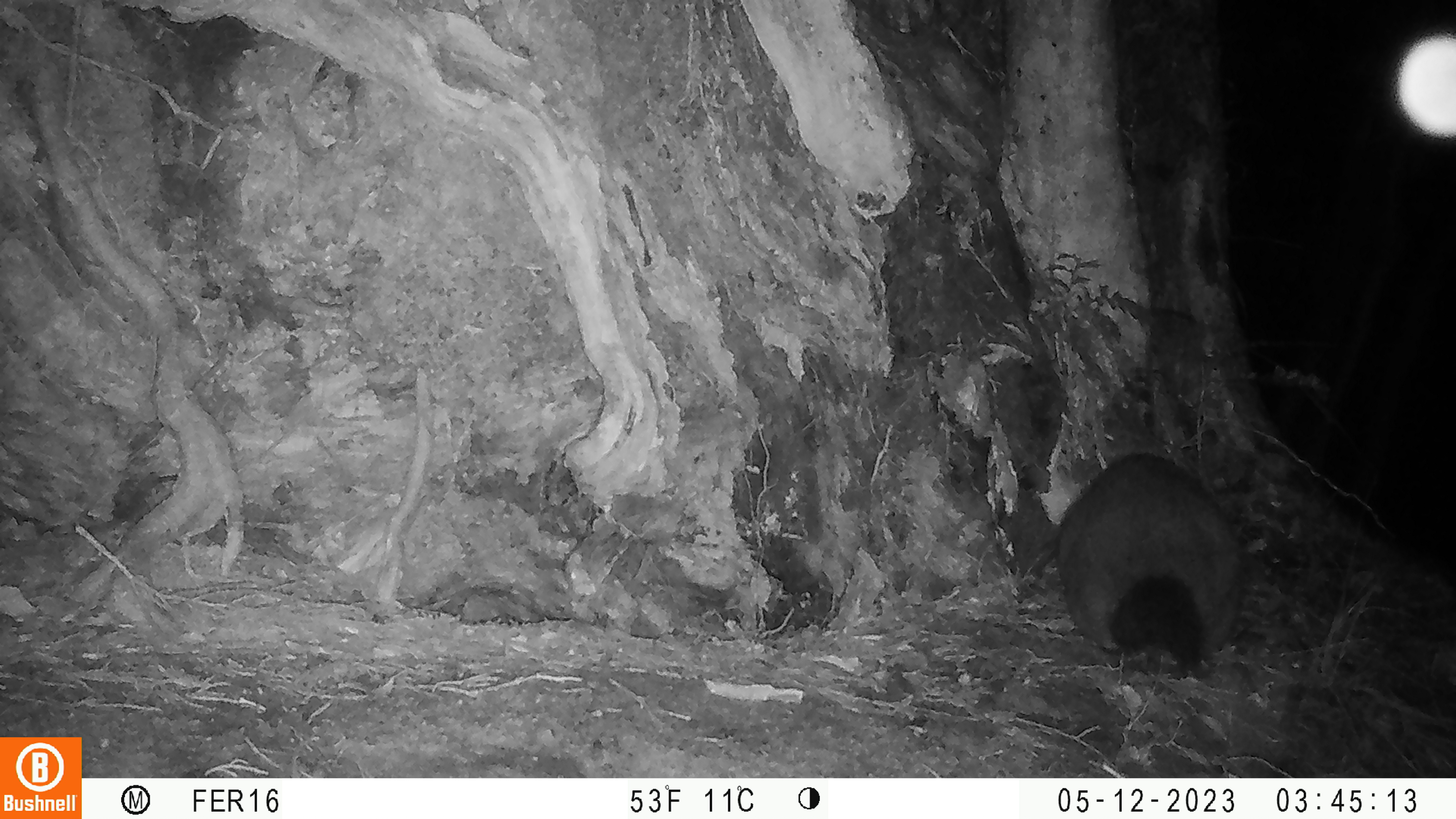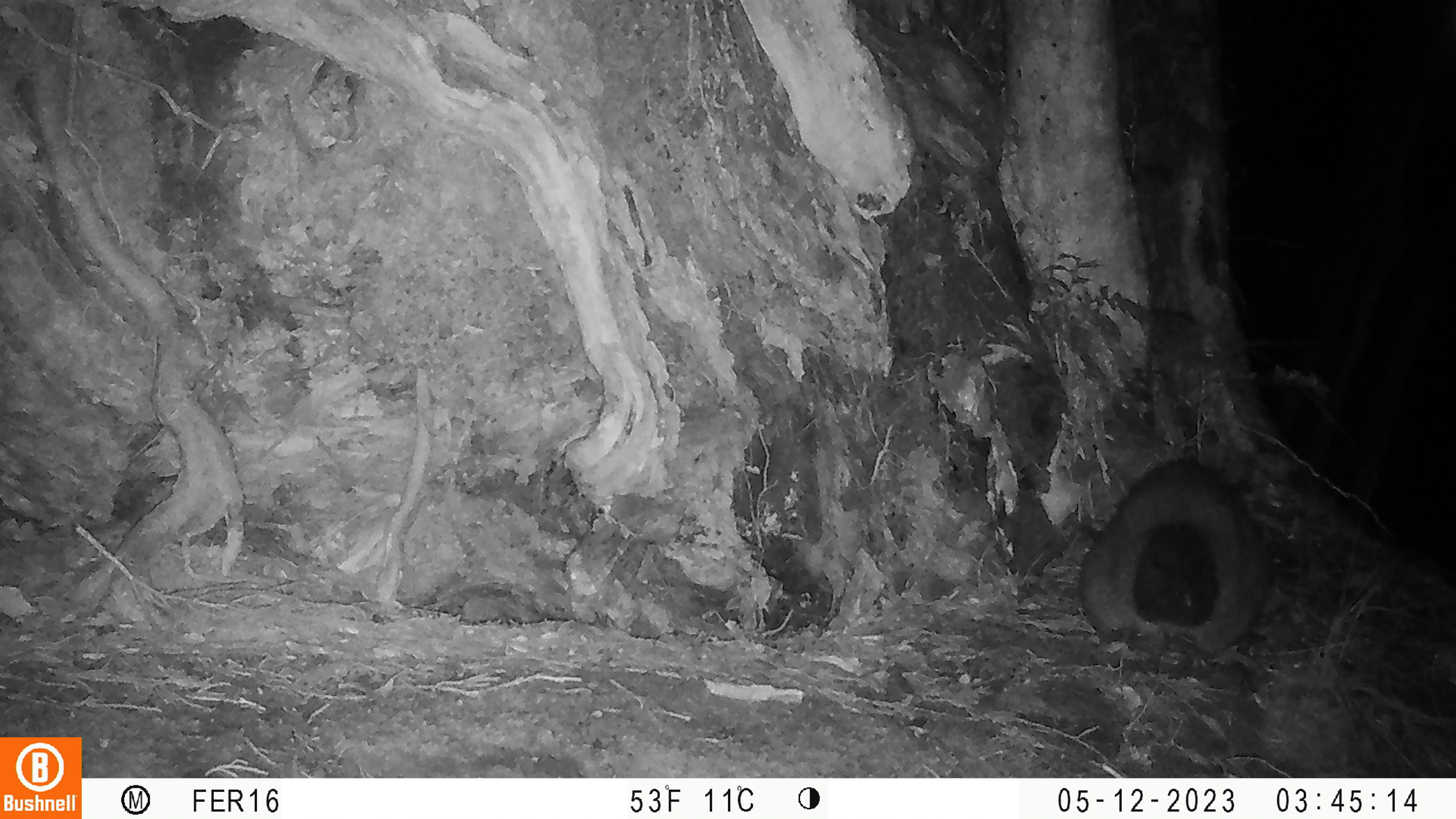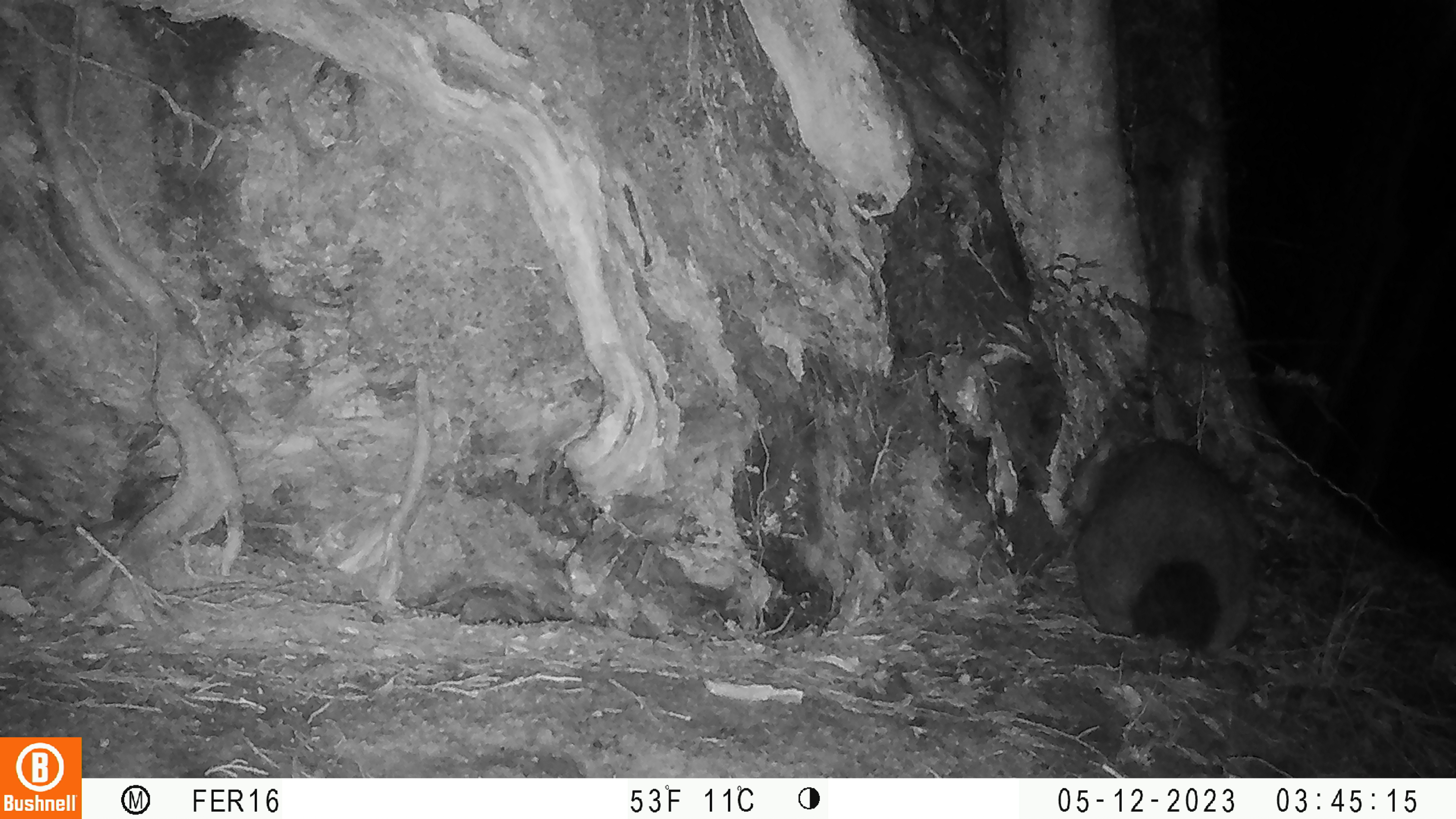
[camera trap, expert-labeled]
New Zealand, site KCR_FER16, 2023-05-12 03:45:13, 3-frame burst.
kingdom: Animalia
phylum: Chordata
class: Mammalia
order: Diprotodontia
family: Phalangeridae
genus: Trichosurus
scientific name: Trichosurus vulpecula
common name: common brushtail possum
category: possum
Possum (common brushtail possum) (Trichosurus vulpecula).